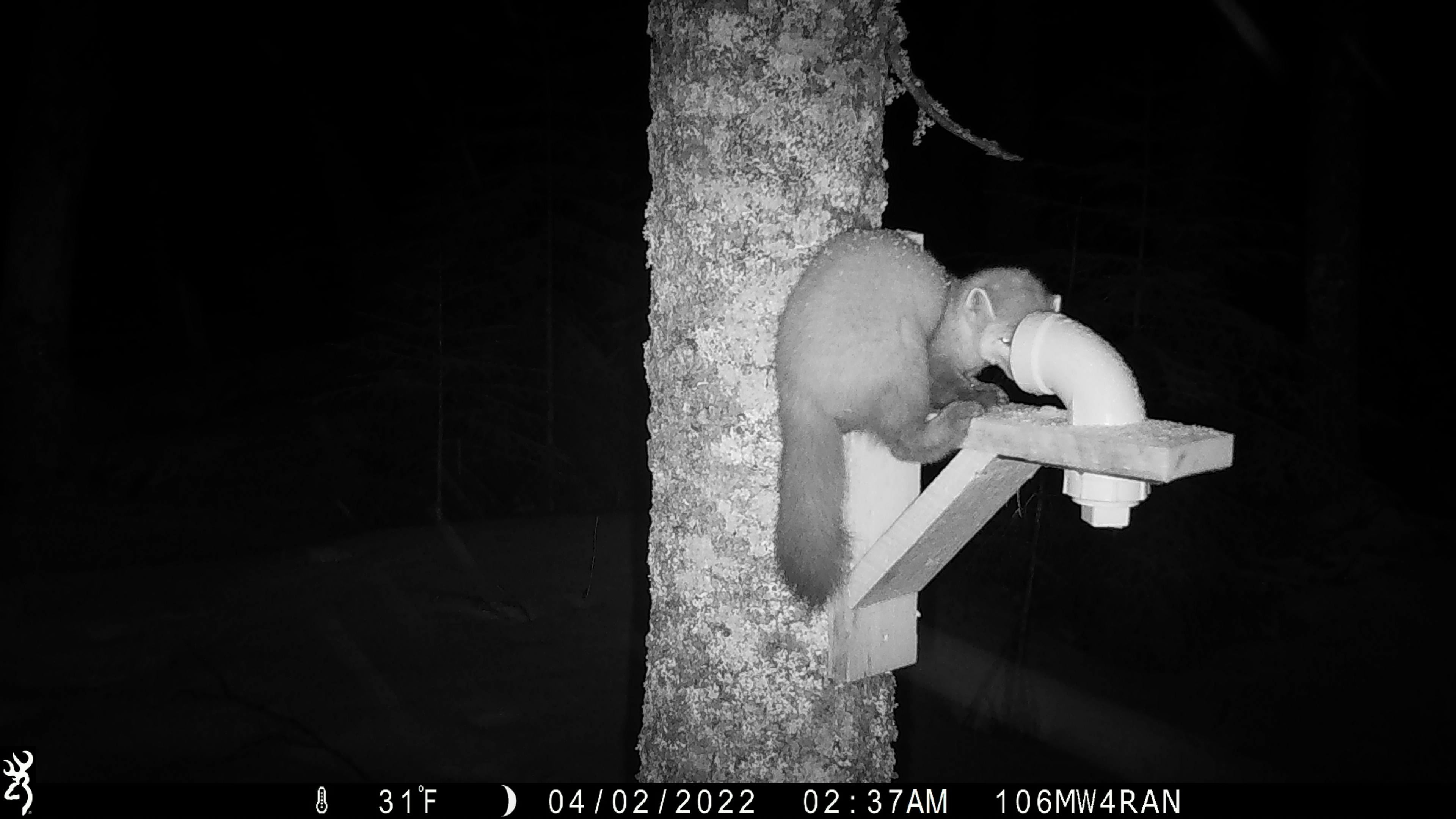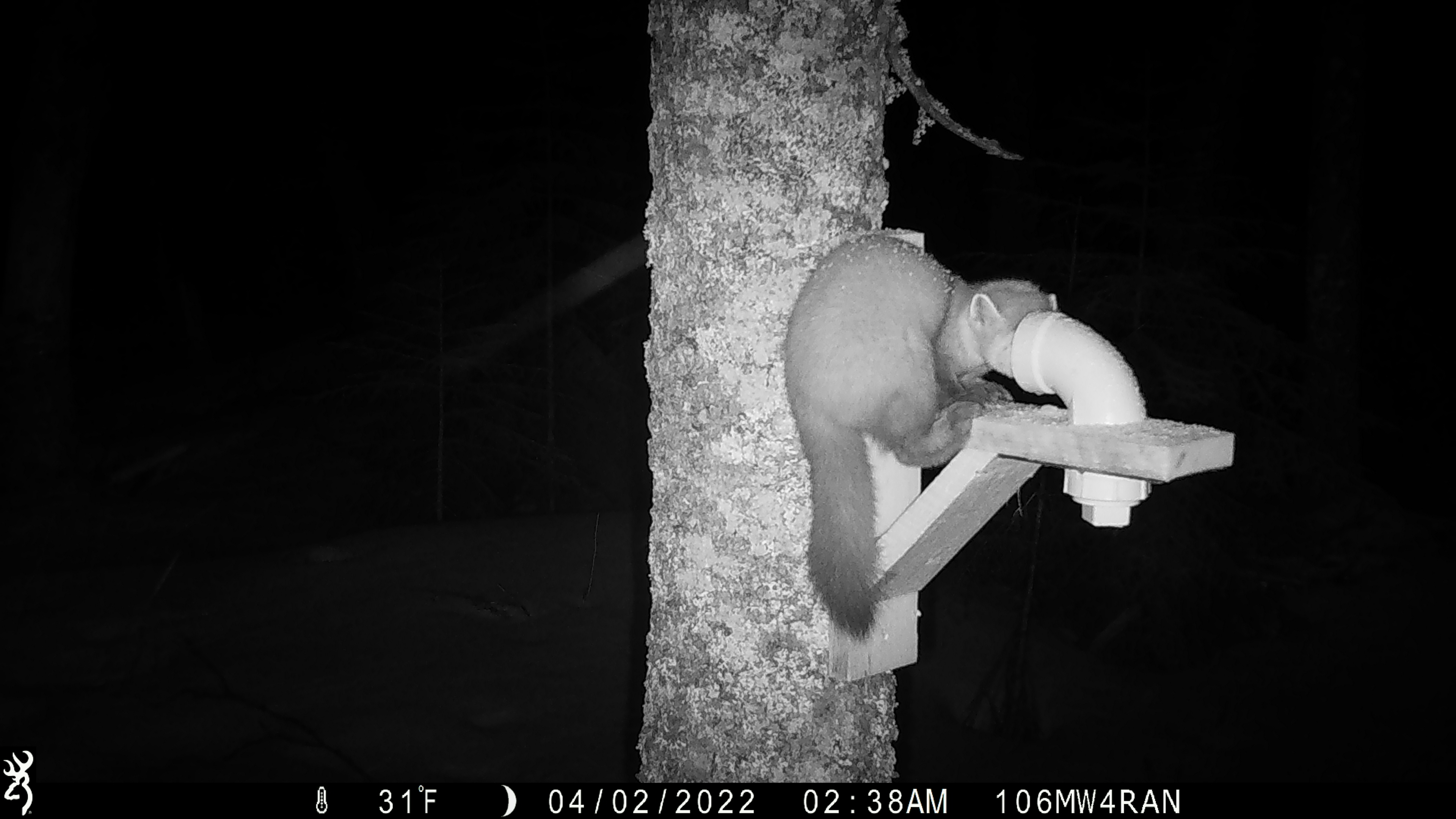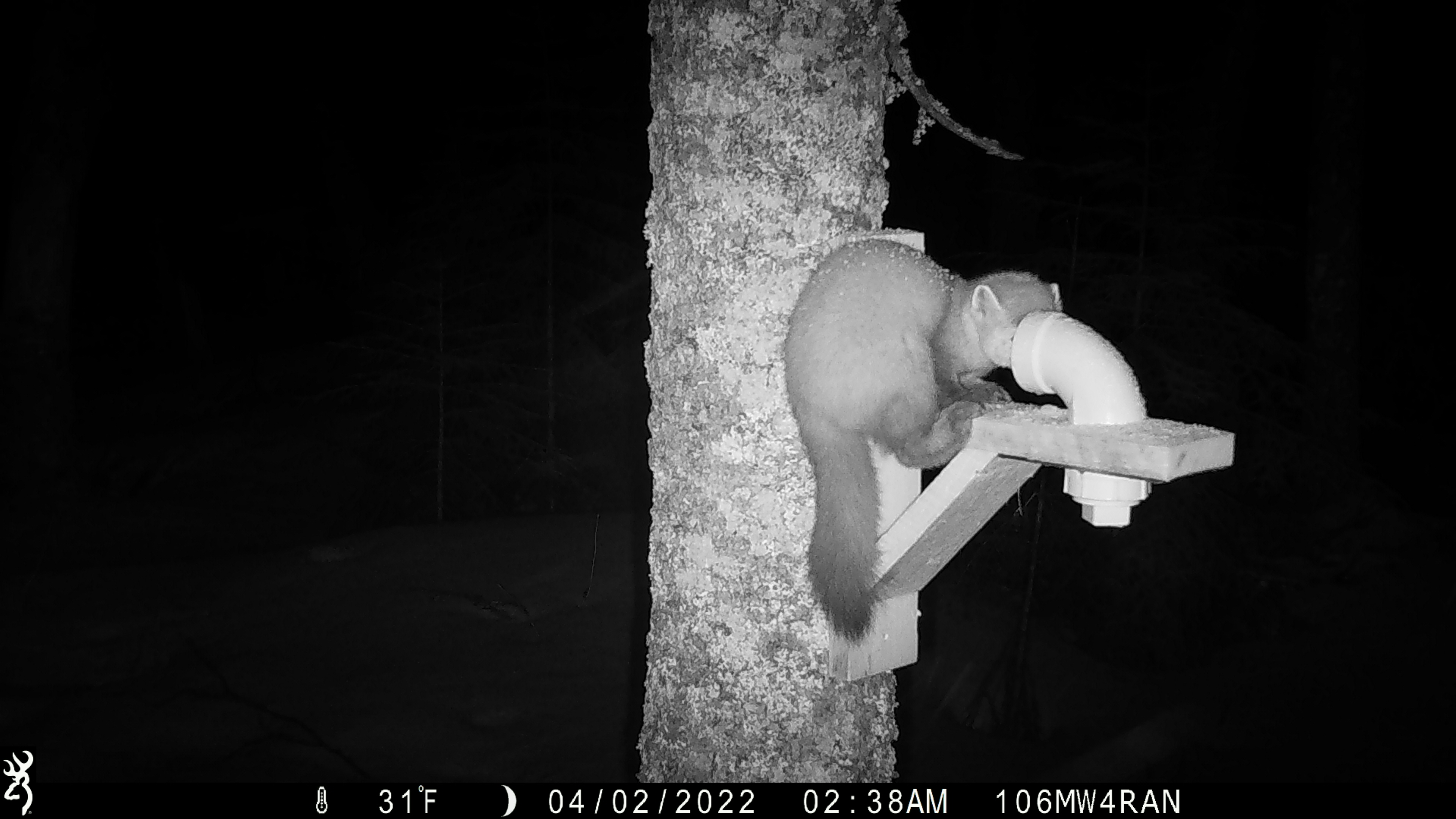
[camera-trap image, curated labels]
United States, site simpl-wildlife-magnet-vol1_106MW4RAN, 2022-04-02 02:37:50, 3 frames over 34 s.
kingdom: Animalia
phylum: Chordata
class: Mammalia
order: Carnivora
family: Mustelidae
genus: Martes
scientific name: Martes americana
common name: american marten